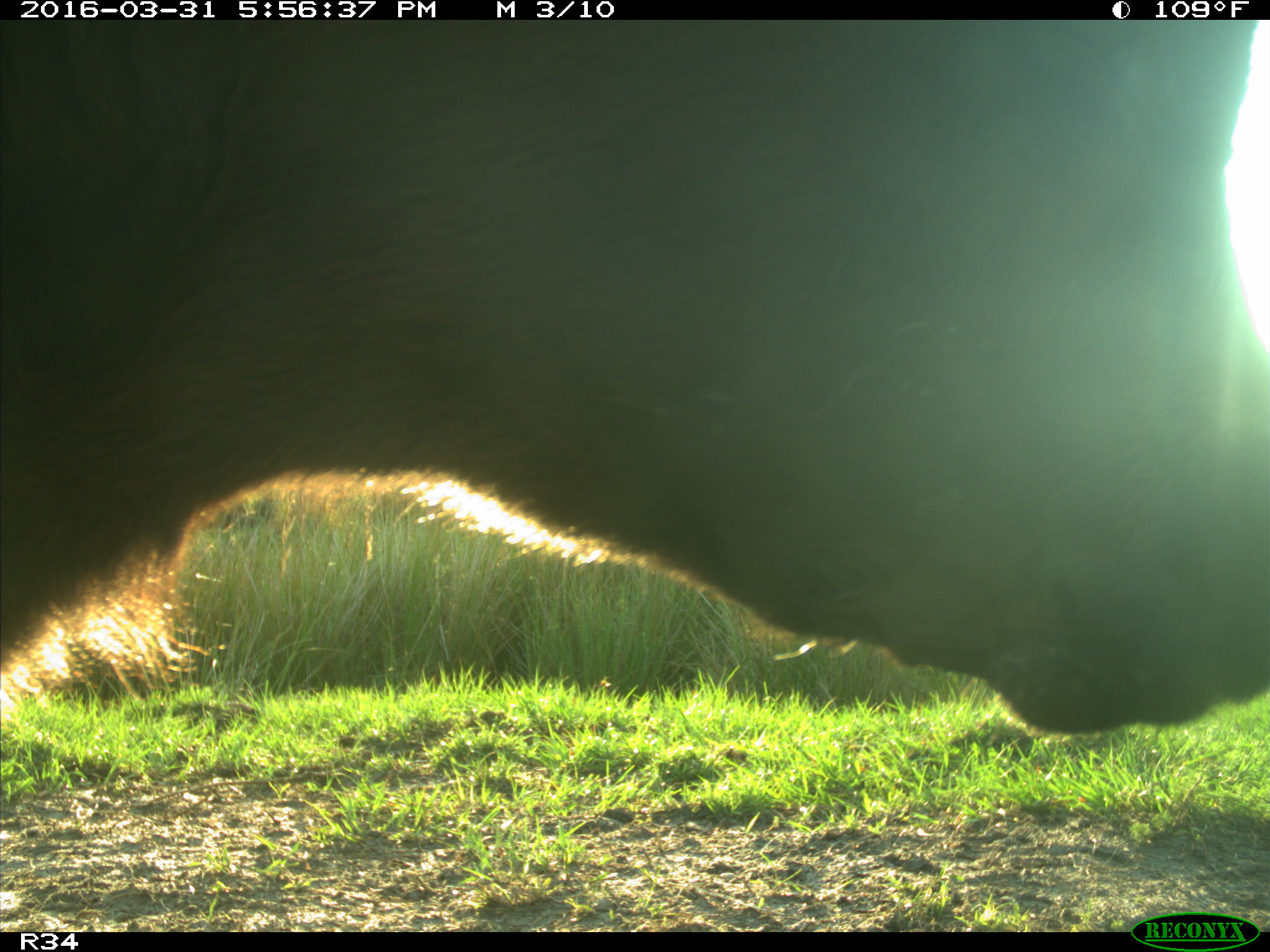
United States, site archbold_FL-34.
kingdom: Animalia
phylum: Chordata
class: Mammalia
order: Artiodactyla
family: Bovidae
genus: Bos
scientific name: Bos taurus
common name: domestic cow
Bos taurus (domestic cow).